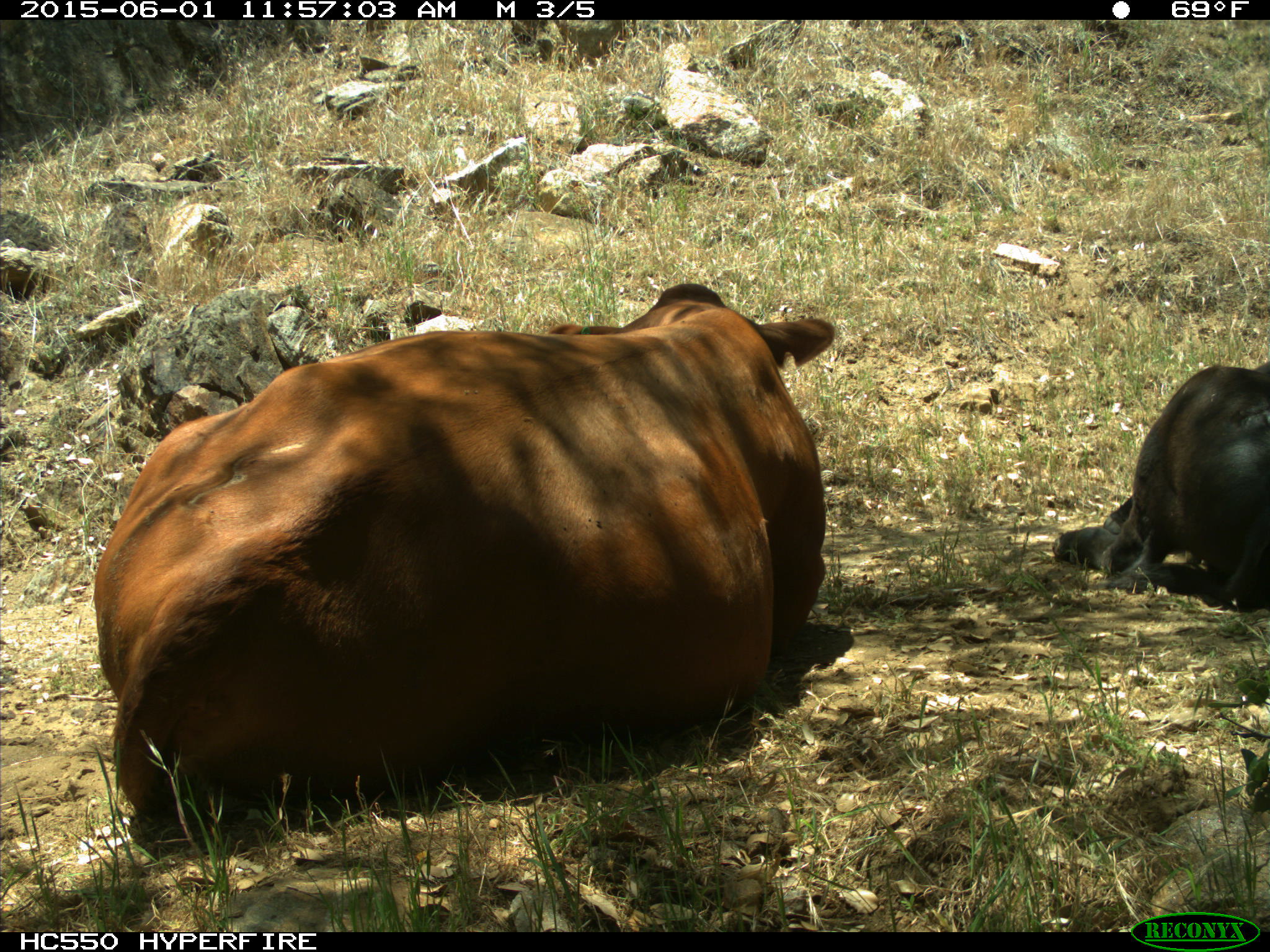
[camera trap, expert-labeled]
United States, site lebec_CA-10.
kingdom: Animalia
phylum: Chordata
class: Mammalia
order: Artiodactyla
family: Bovidae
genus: Bos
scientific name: Bos taurus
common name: domestic cow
Bos taurus (domestic cow).